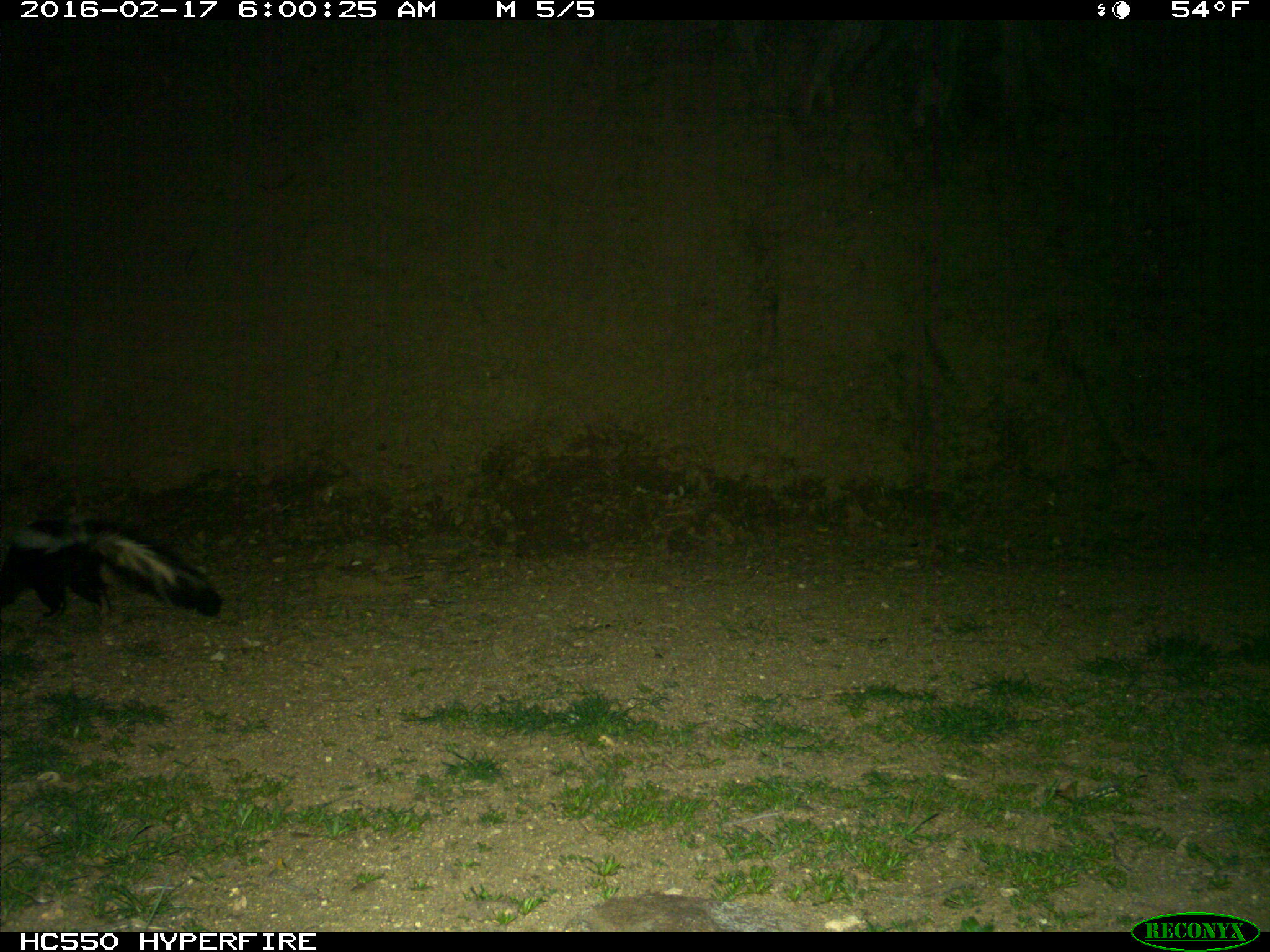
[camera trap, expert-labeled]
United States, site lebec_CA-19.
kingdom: Animalia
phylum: Chordata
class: Mammalia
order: Carnivora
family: Mephitidae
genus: Mephitis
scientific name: Mephitis mephitis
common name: striped skunk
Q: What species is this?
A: Mephitis mephitis (striped skunk).